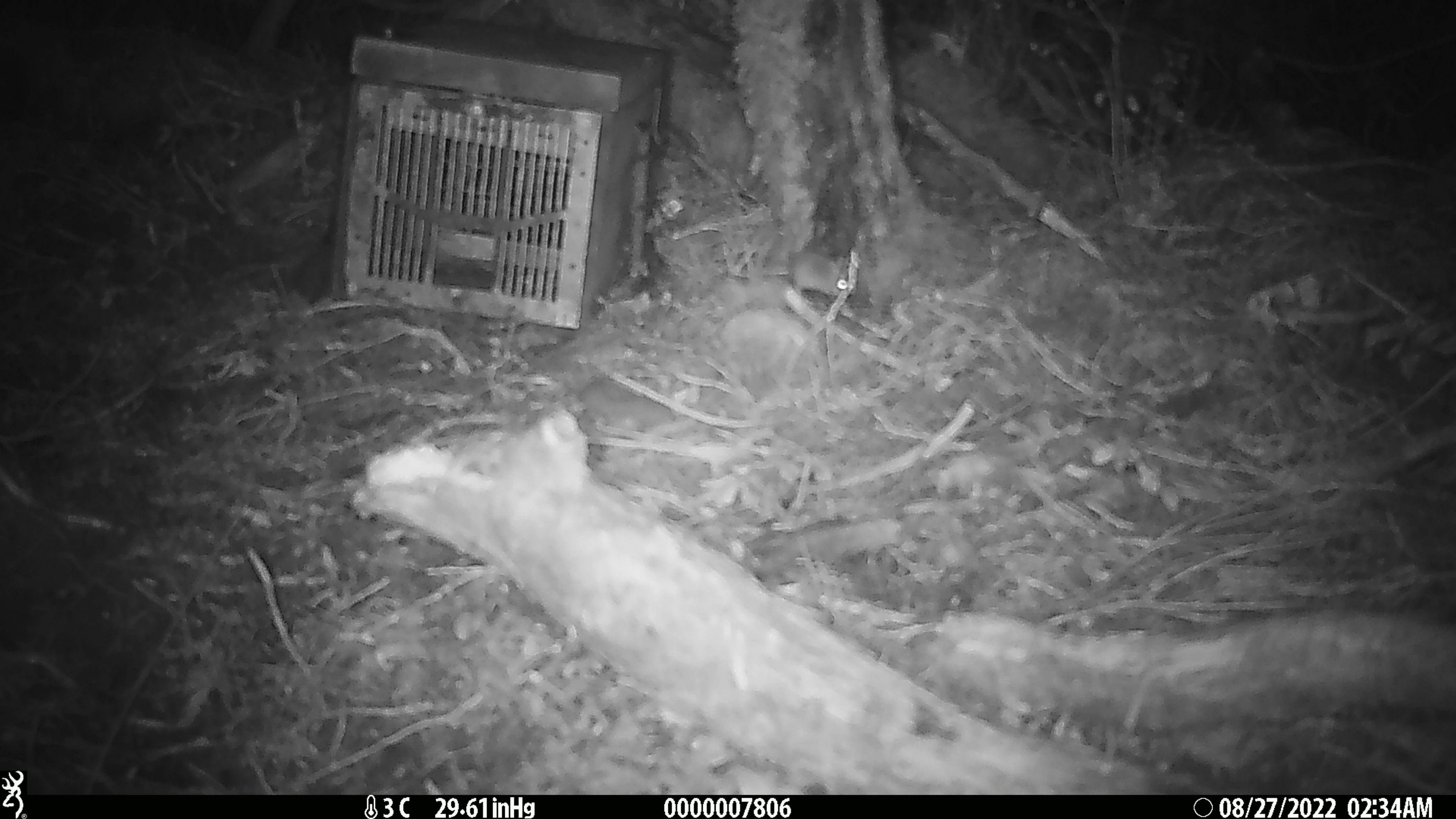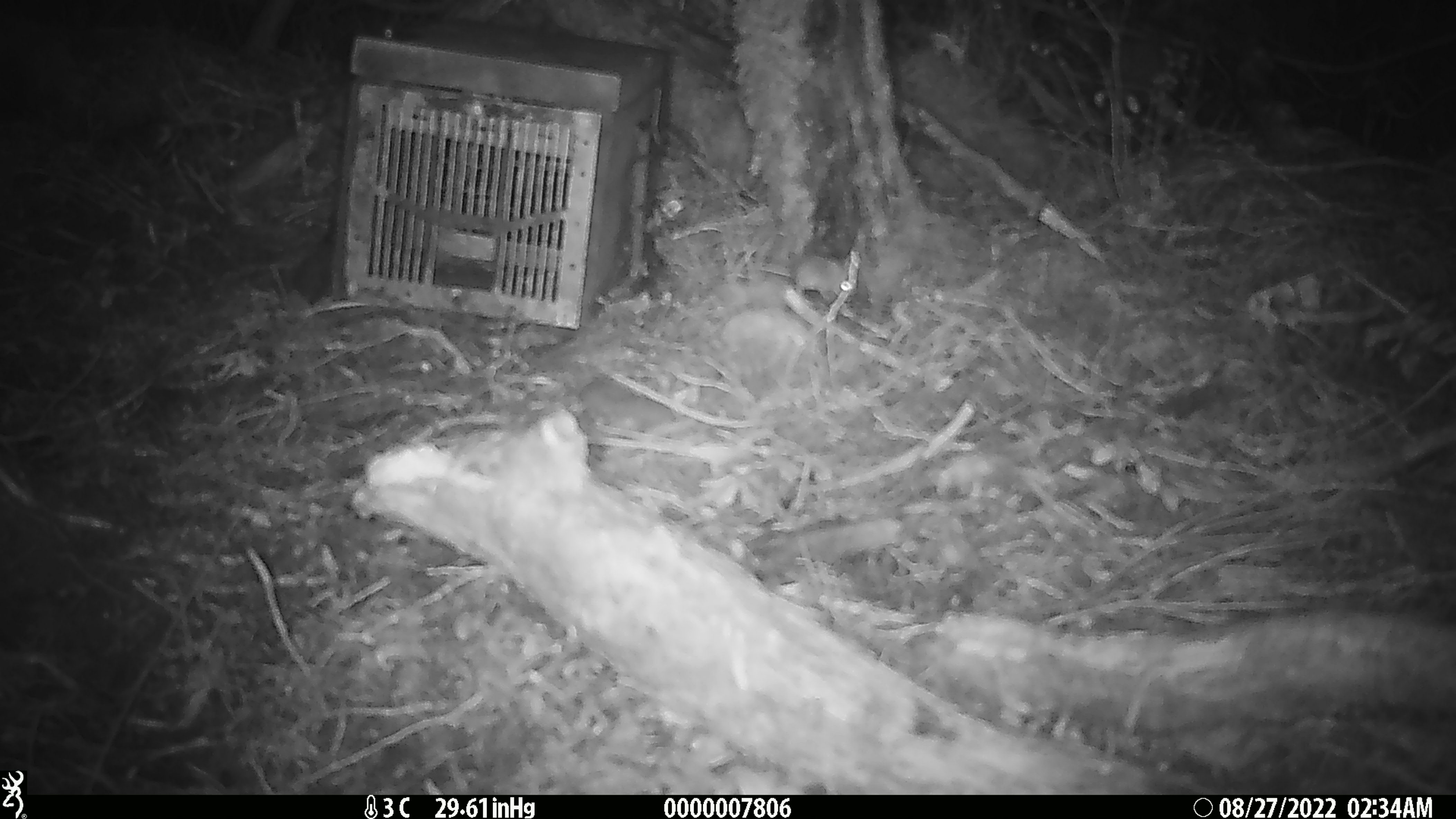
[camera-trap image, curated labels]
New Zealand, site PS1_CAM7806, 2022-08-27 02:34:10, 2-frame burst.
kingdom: Animalia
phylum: Chordata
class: Mammalia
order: Rodentia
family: Muridae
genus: Mus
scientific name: Mus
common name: mouse